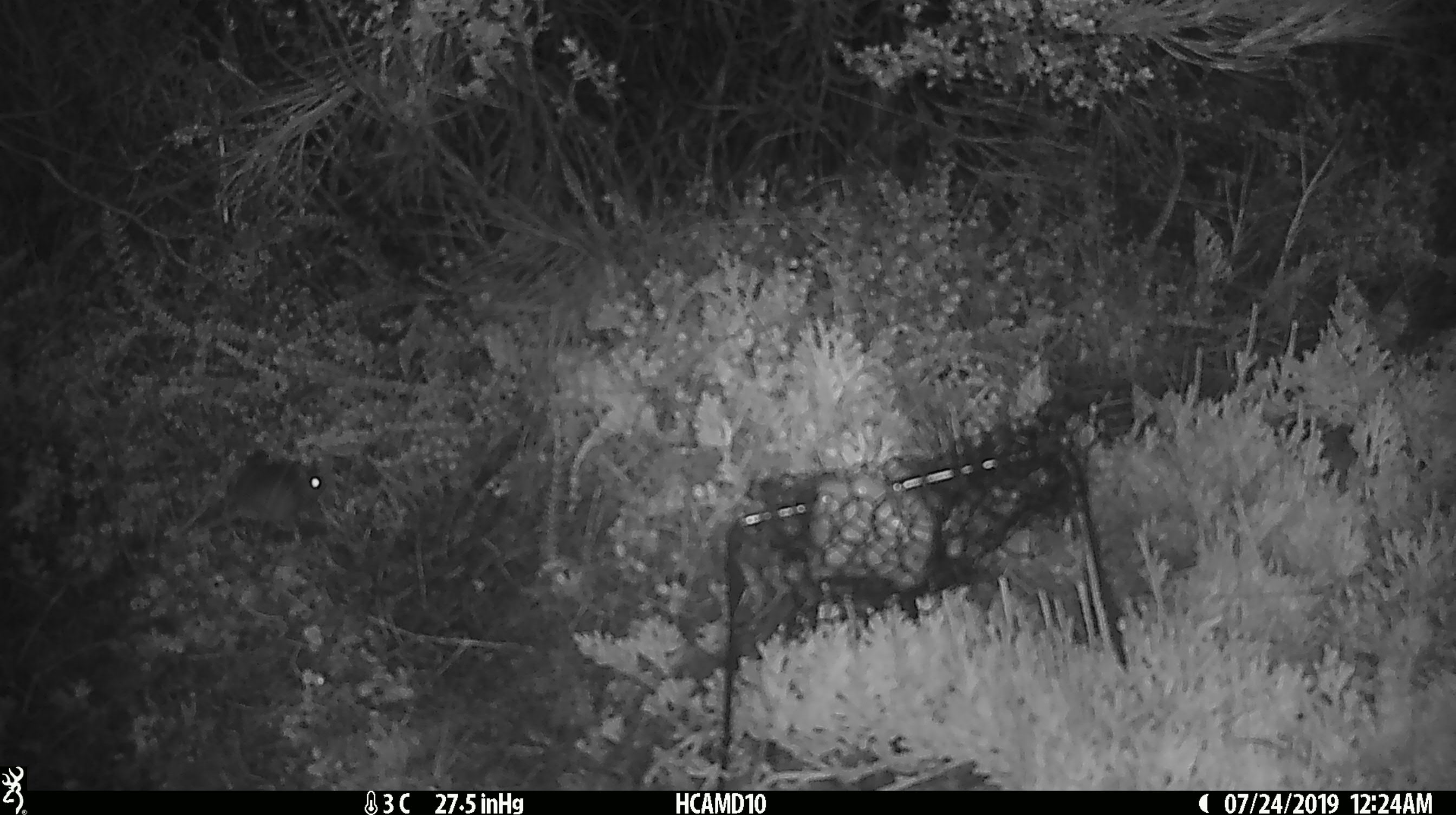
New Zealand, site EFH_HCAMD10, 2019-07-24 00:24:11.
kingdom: Animalia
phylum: Chordata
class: Mammalia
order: Rodentia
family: Muridae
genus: Mus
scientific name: Mus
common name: mouse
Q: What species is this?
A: Mouse (Mus).